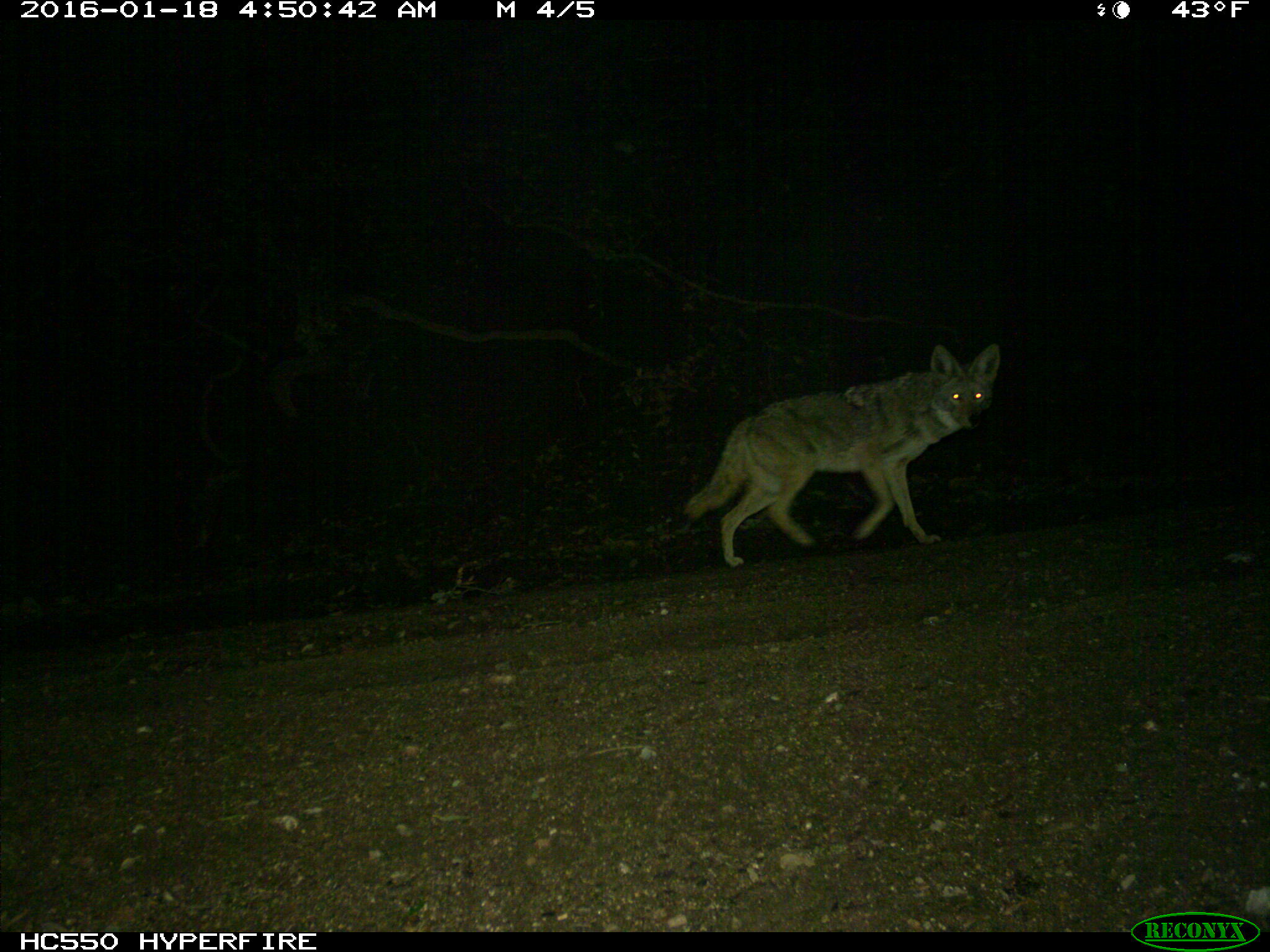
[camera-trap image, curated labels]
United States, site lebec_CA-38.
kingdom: Animalia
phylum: Chordata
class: Mammalia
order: Carnivora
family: Canidae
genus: Canis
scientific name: Canis latrans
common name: coyote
Canis latrans (coyote).